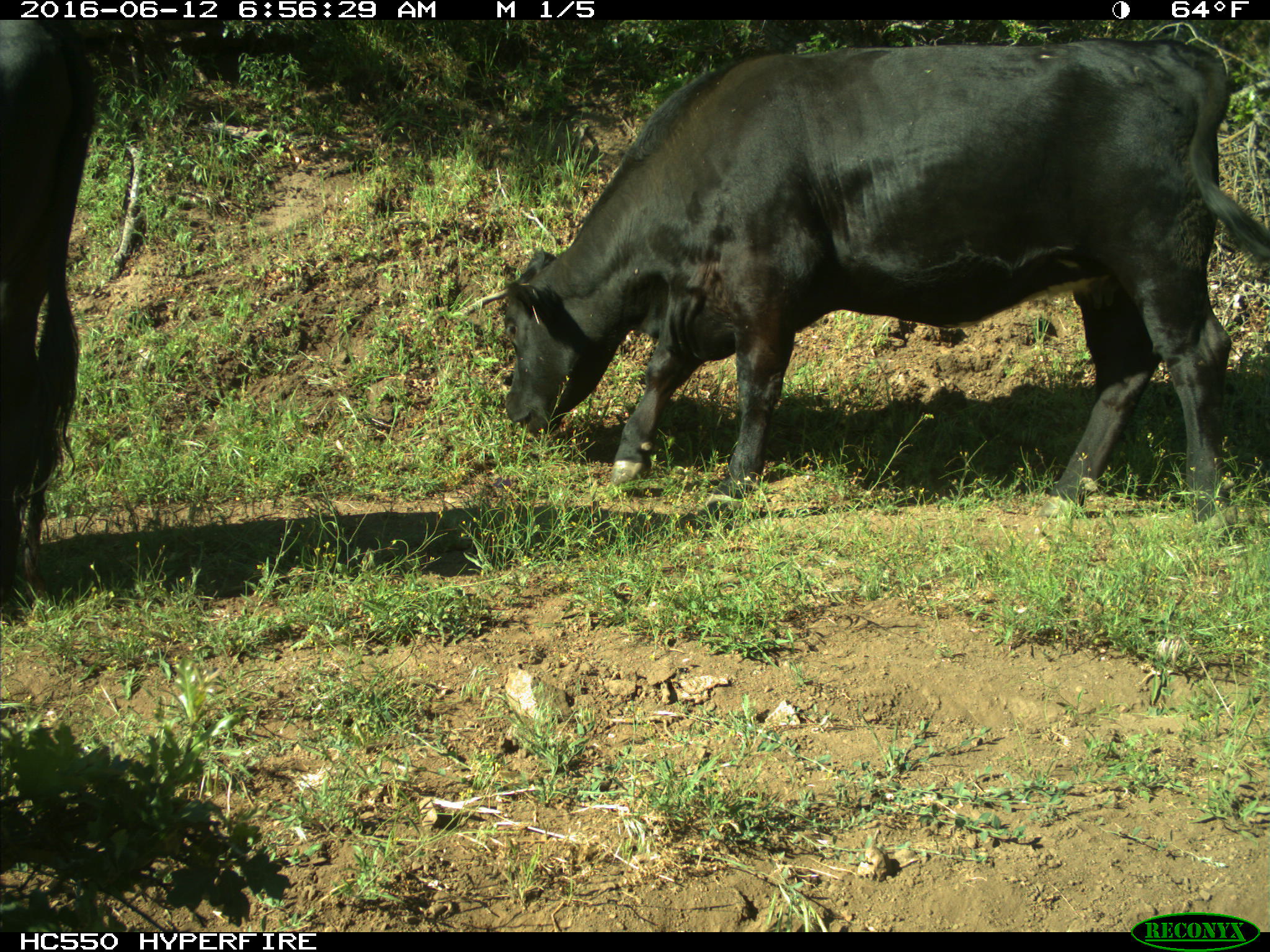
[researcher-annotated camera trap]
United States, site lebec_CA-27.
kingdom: Animalia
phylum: Chordata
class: Mammalia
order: Artiodactyla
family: Bovidae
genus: Bos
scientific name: Bos taurus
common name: domestic cow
Bos taurus (domestic cow).